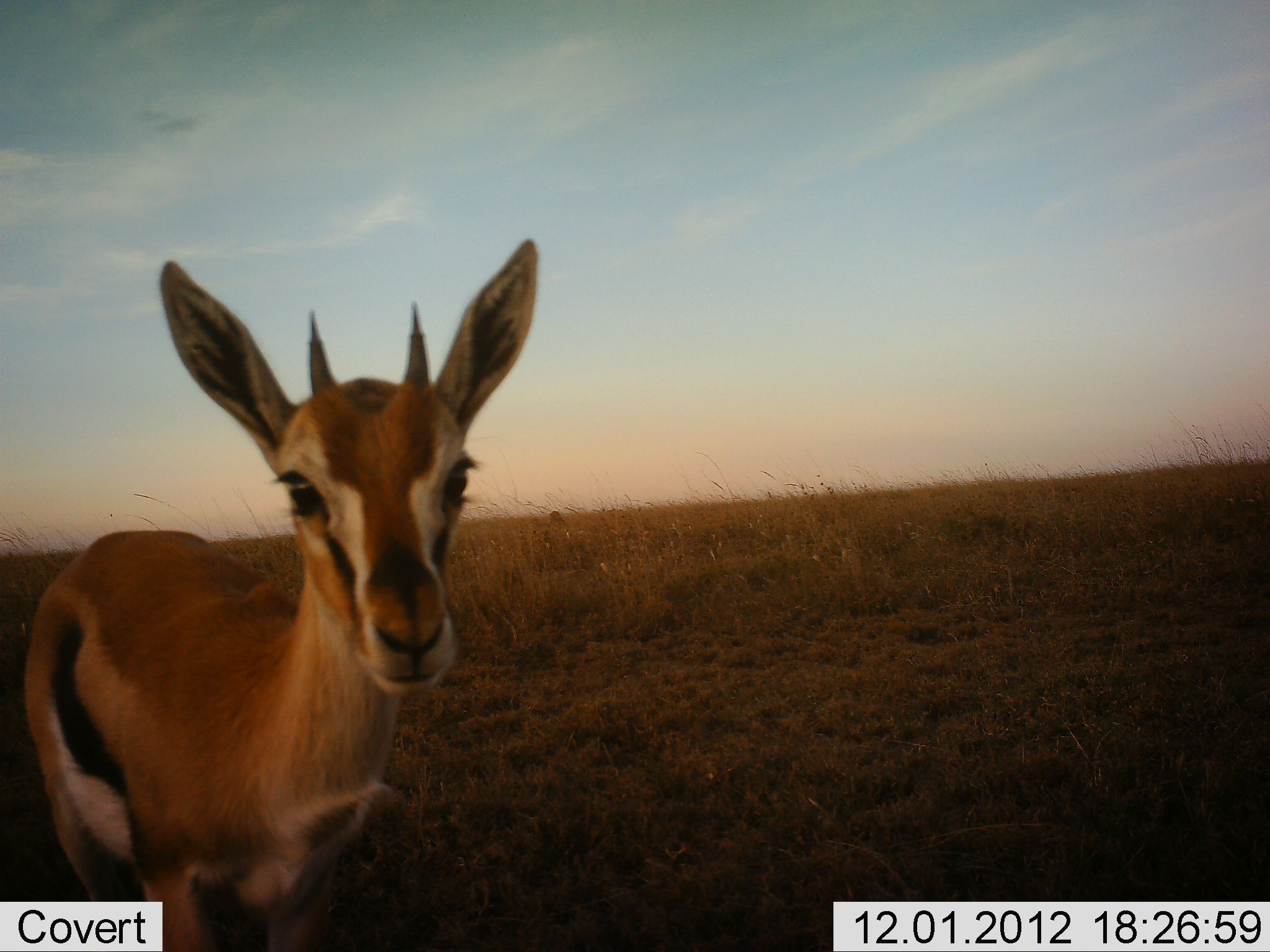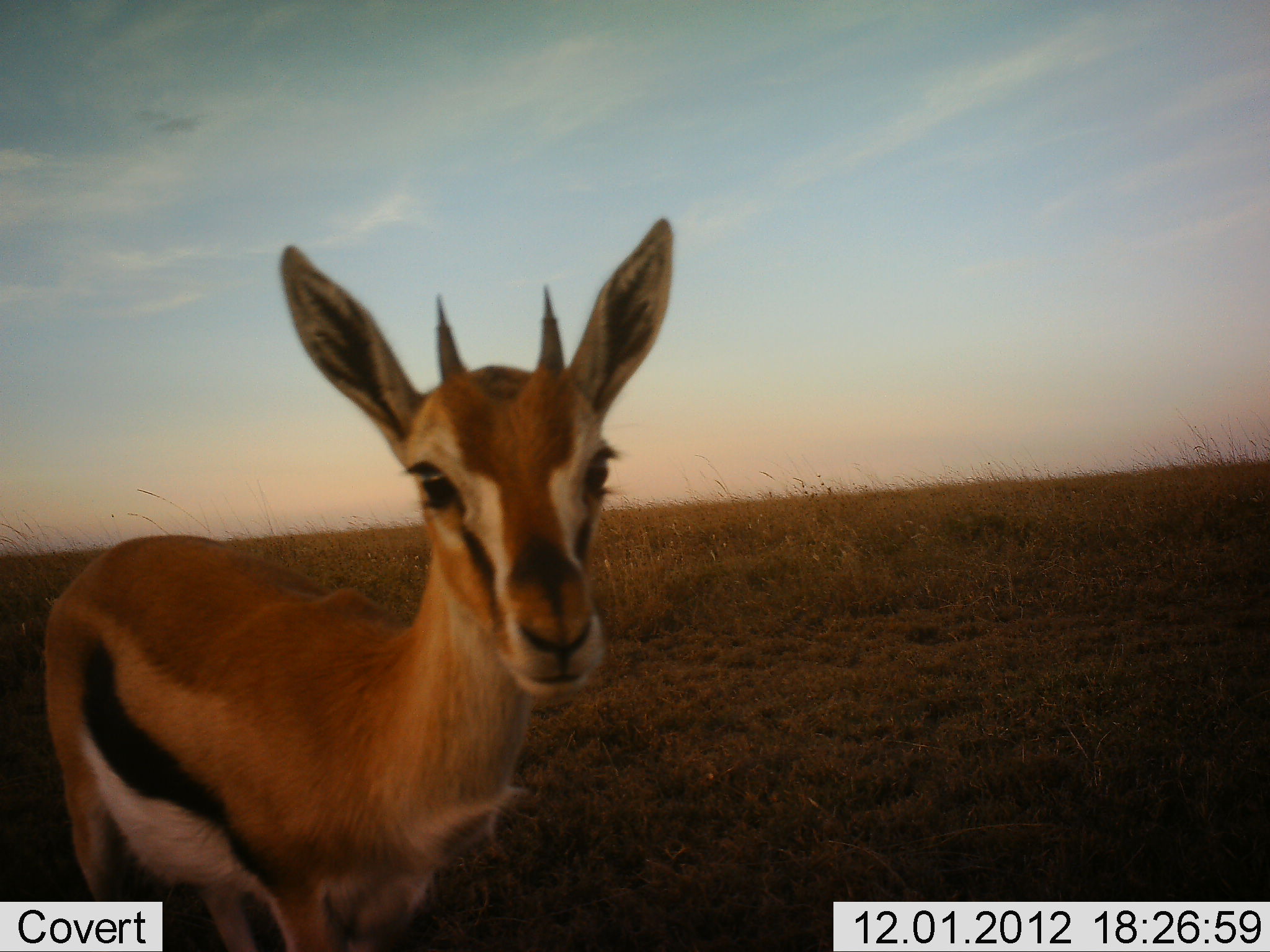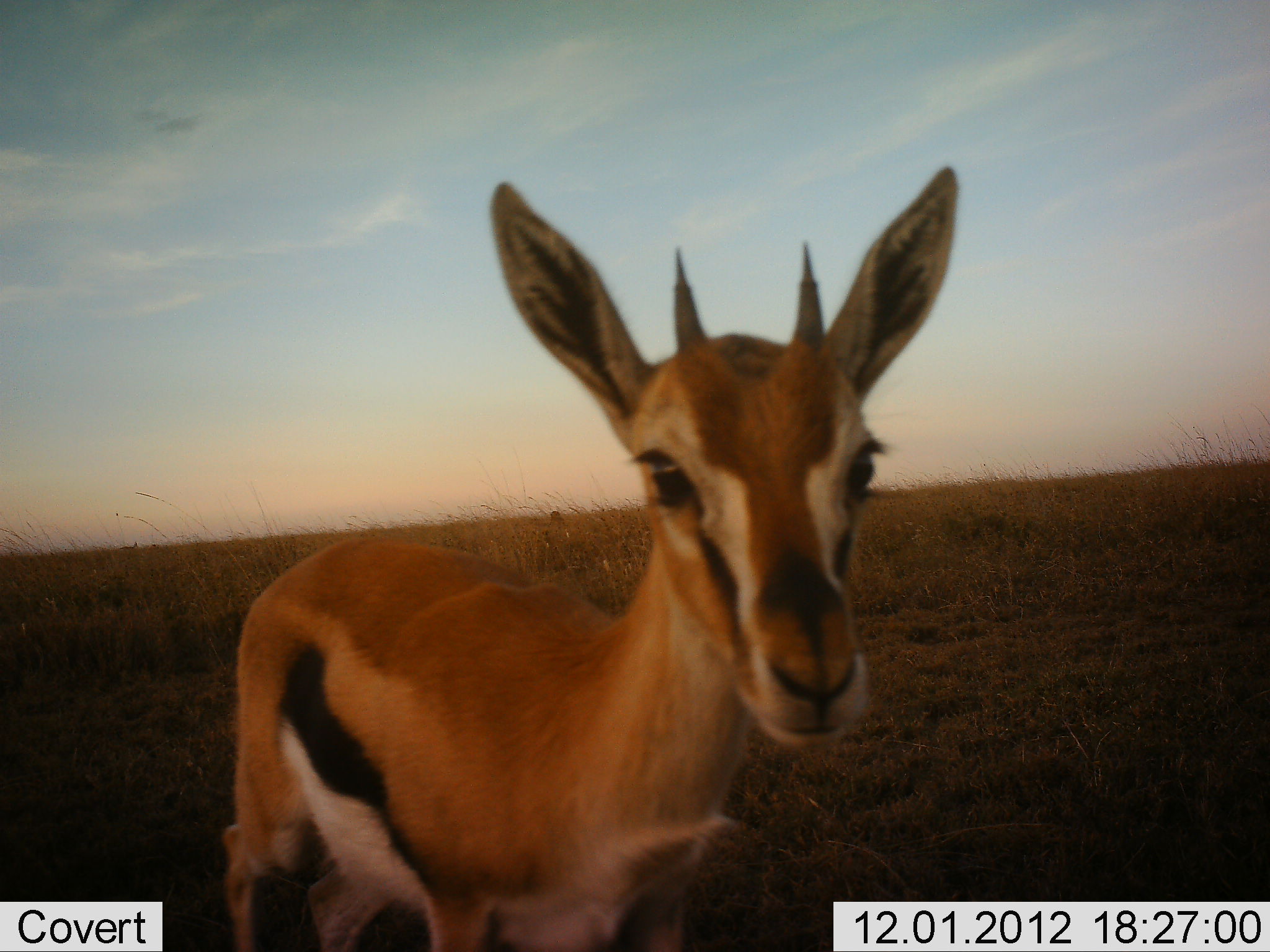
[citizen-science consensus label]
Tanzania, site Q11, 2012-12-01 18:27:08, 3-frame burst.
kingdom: Animalia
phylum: Chordata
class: Mammalia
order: Artiodactyla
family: Bovidae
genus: Eudorcas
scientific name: Eudorcas thomsonii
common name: thomson's gazelle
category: gazellethomsons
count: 1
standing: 40%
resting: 0%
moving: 70%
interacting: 0%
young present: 10%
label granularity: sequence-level